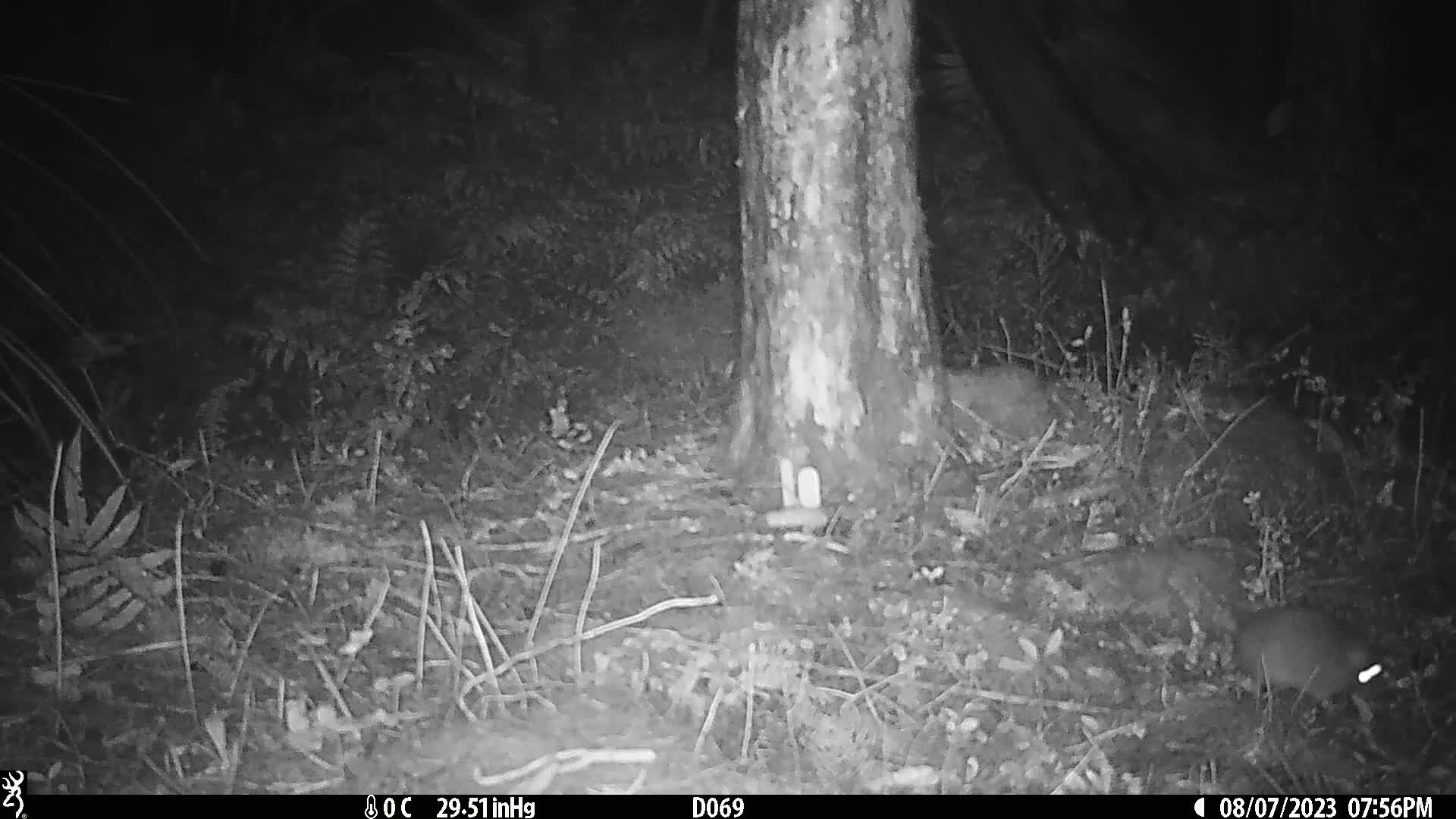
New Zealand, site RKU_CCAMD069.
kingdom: Animalia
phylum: Chordata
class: Mammalia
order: Rodentia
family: Muridae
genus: Rattus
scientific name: Rattus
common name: rat